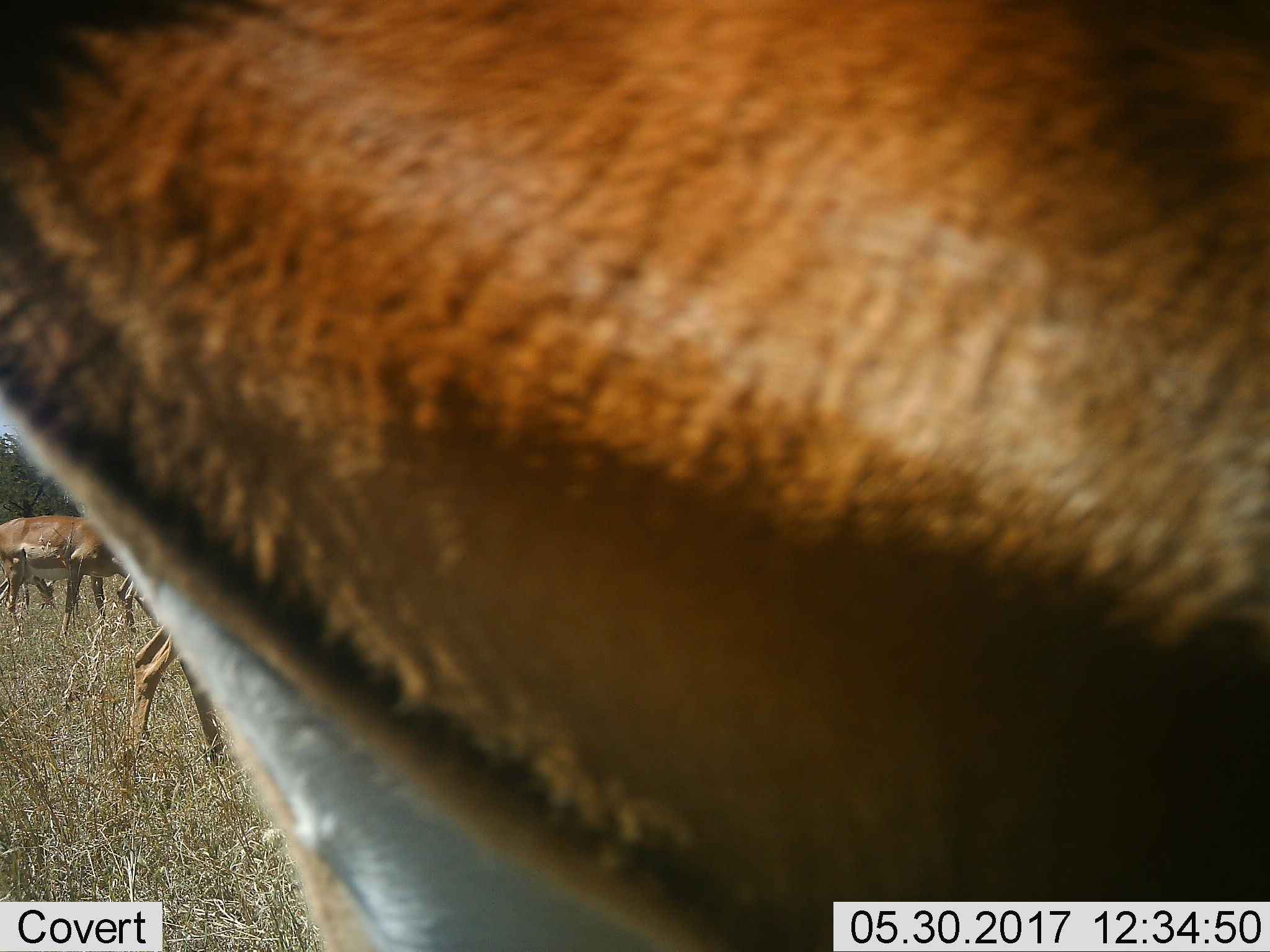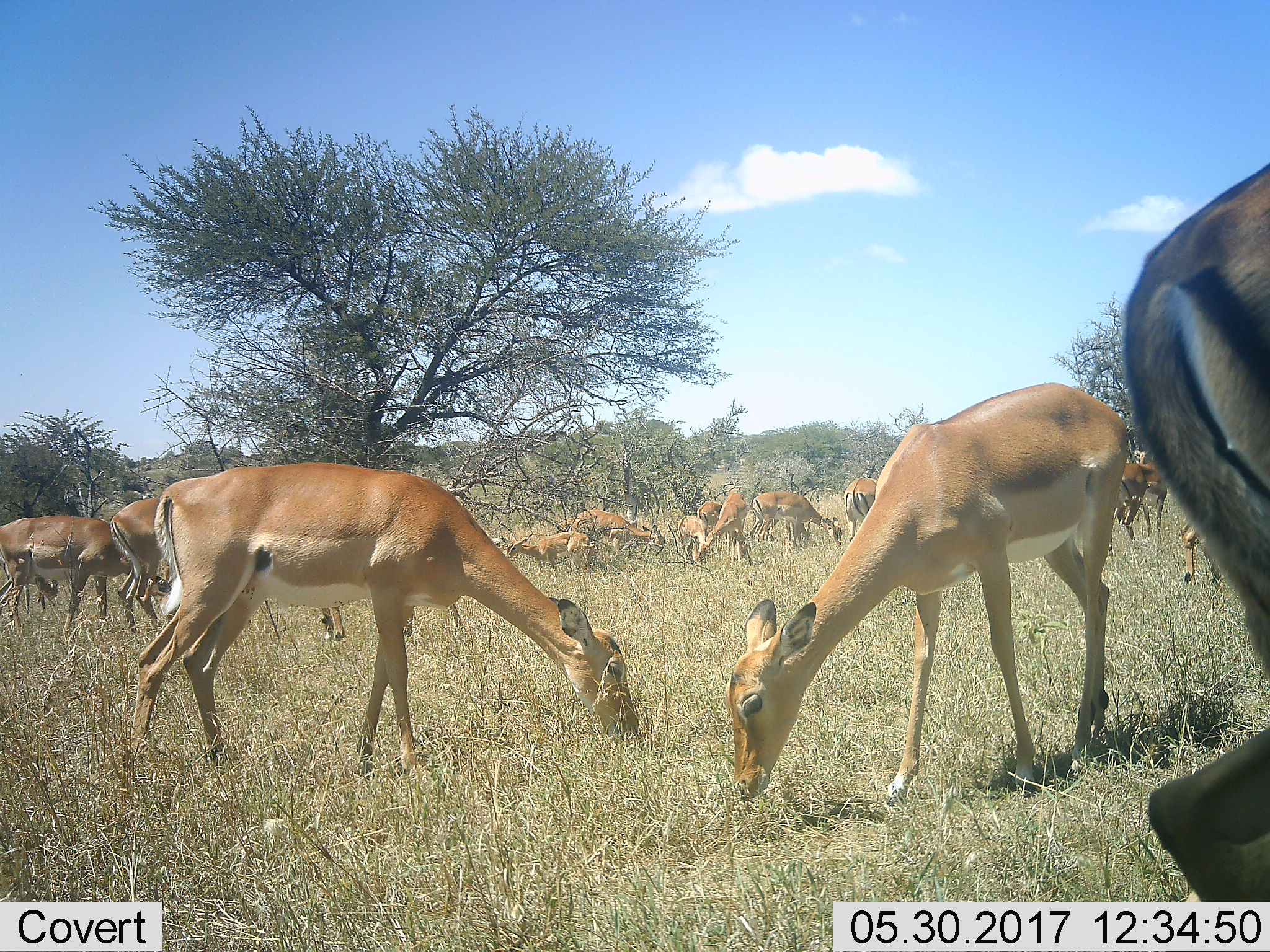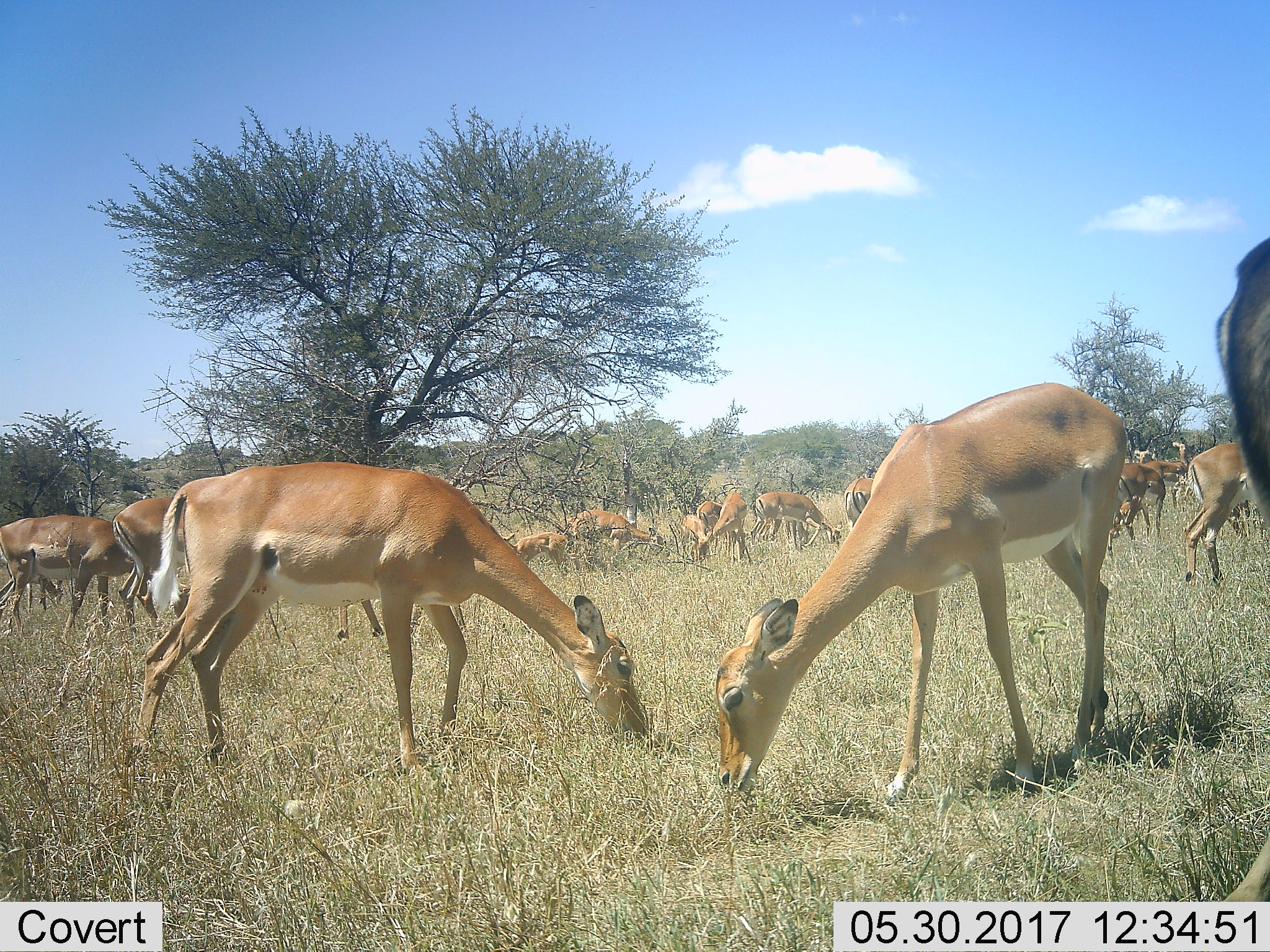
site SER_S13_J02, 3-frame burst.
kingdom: Animalia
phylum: Chordata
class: Mammalia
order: Artiodactyla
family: Bovidae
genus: Aepyceros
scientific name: Aepyceros melampus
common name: impala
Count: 11-50.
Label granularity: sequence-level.